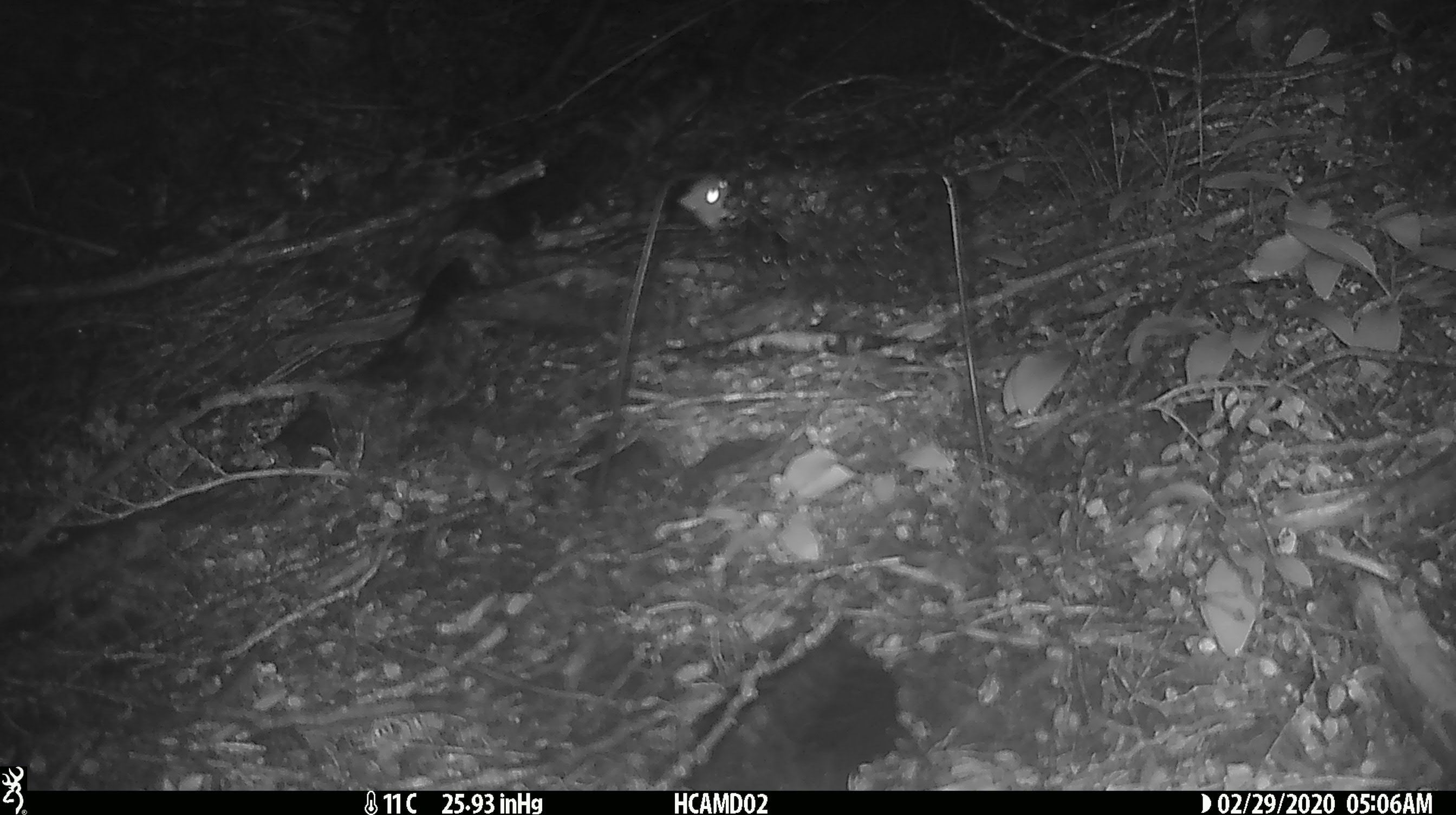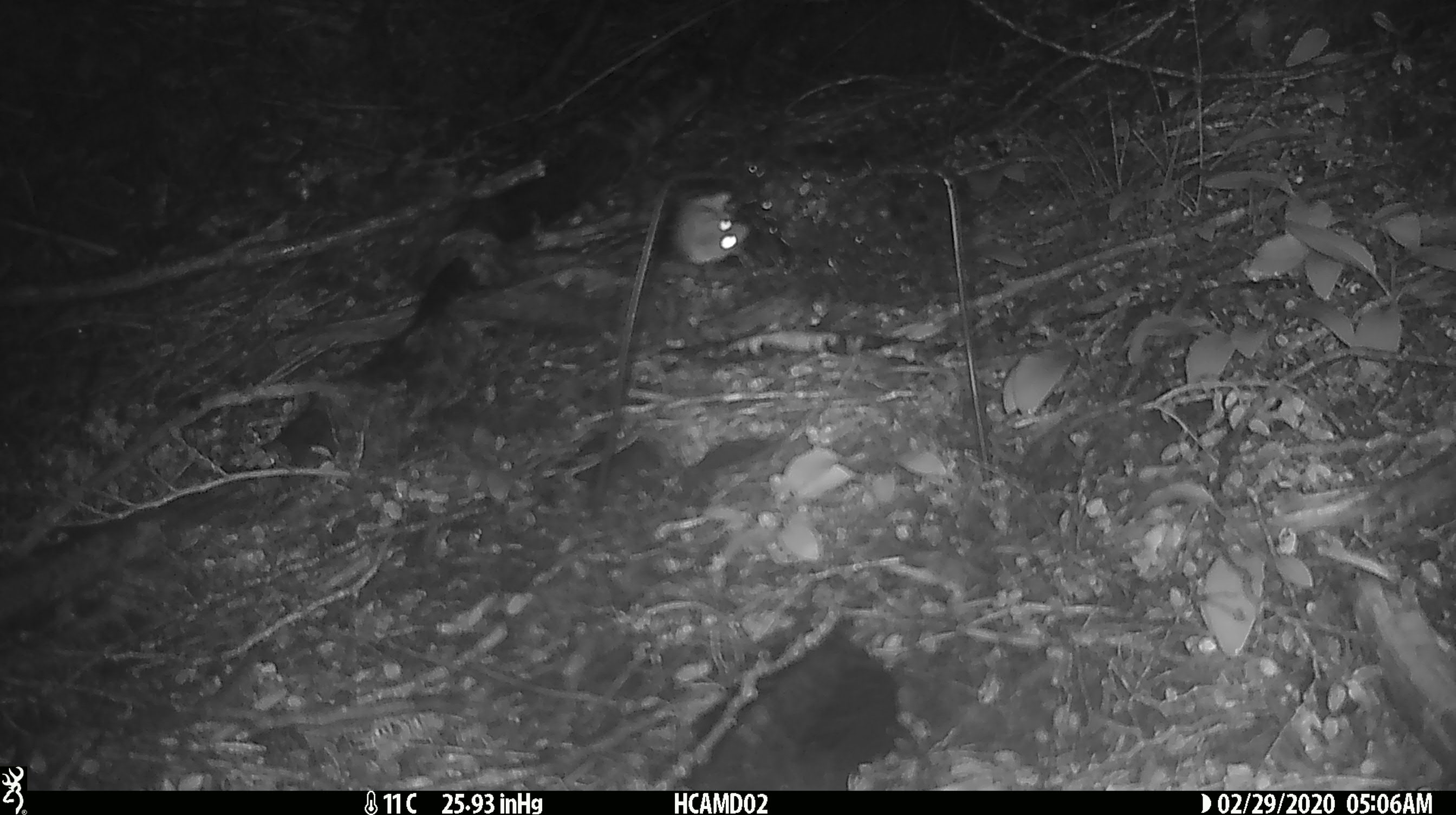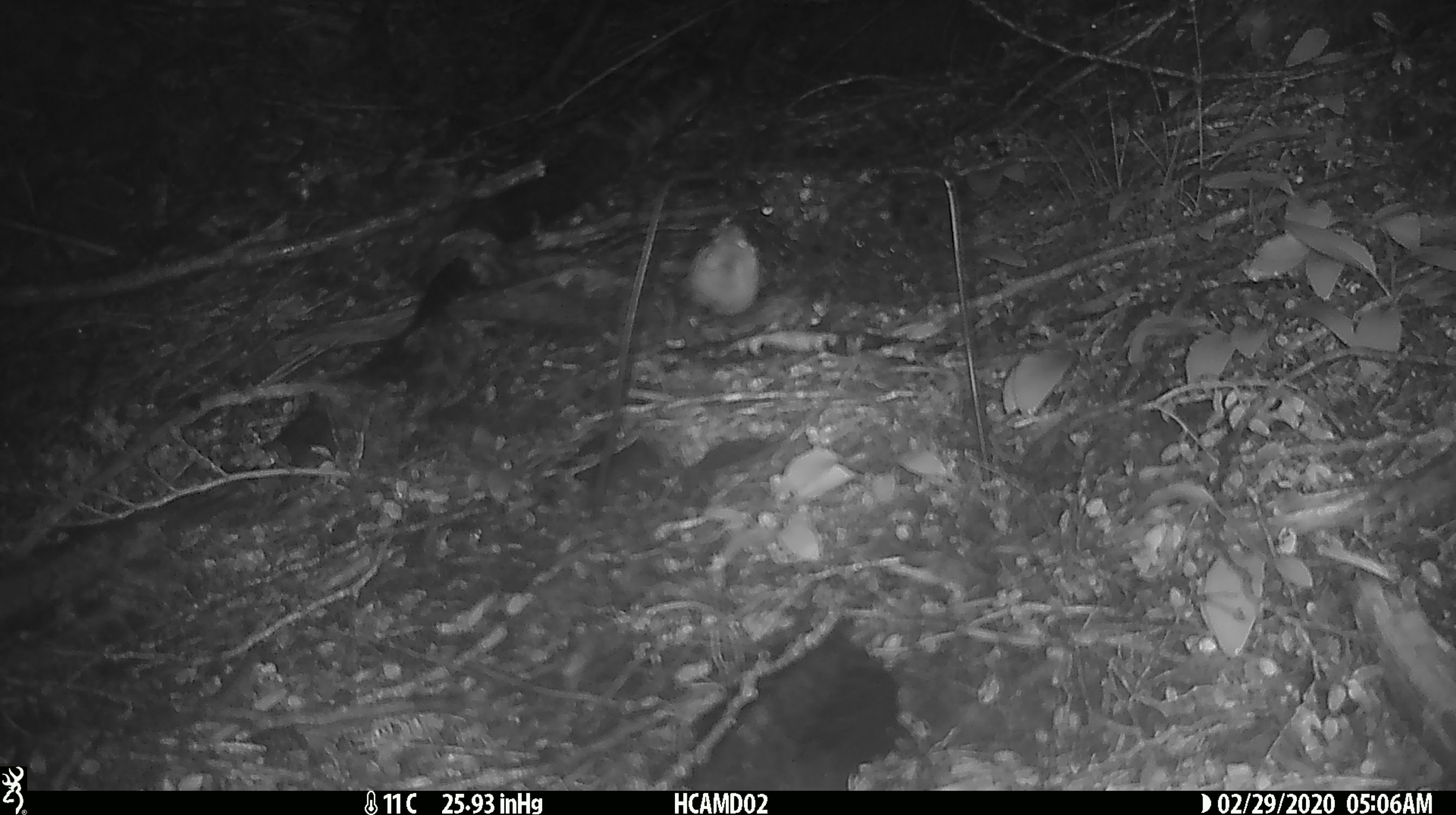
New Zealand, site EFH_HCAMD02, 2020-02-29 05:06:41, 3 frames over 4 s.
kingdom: Animalia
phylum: Chordata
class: Mammalia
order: Rodentia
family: Muridae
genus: Mus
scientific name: Mus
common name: mouse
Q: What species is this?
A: Mouse (Mus).